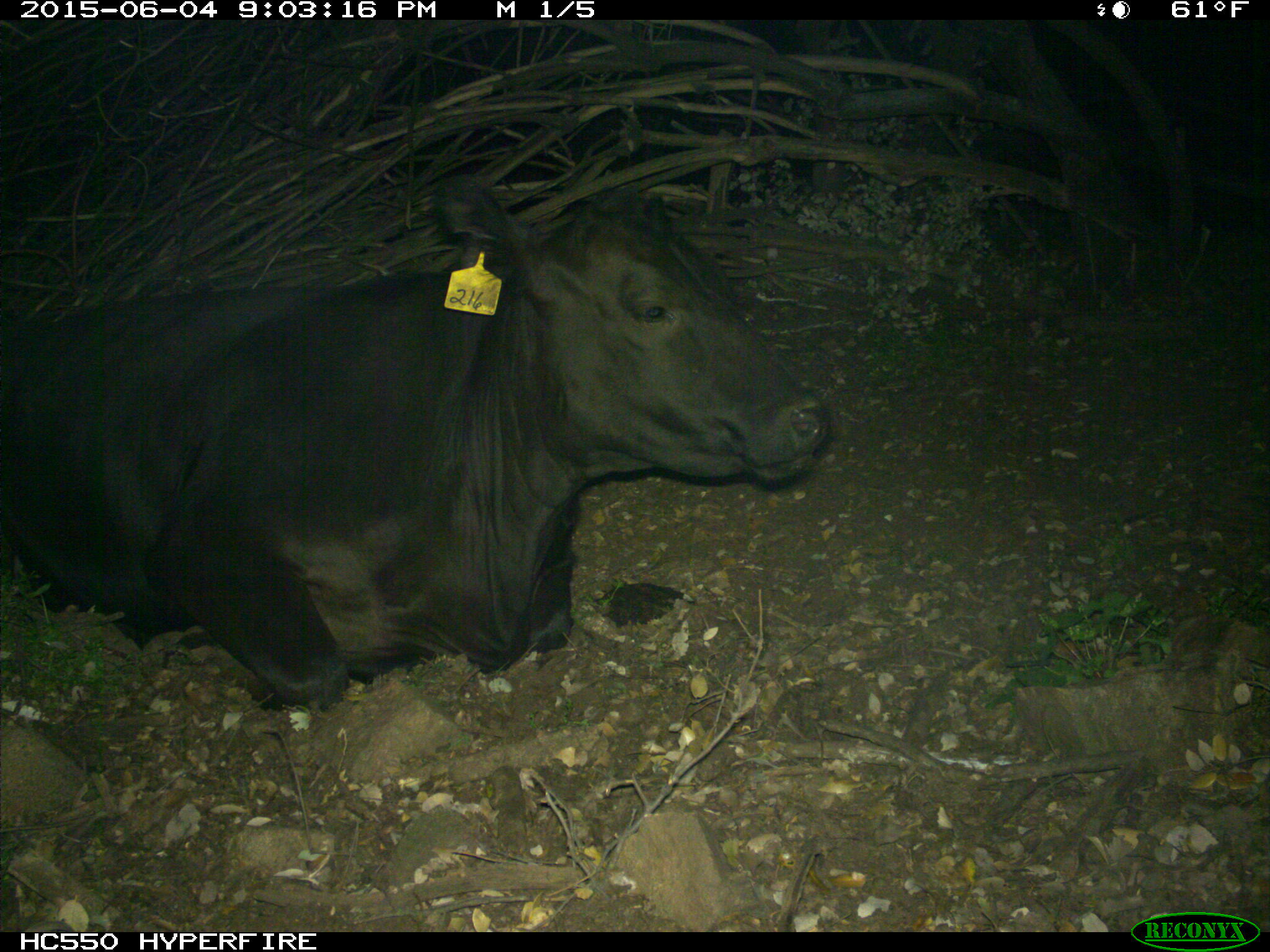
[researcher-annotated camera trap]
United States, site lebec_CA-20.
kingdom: Animalia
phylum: Chordata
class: Mammalia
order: Artiodactyla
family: Bovidae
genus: Bos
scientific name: Bos taurus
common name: domestic cow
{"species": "Bos taurus (domestic cow)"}